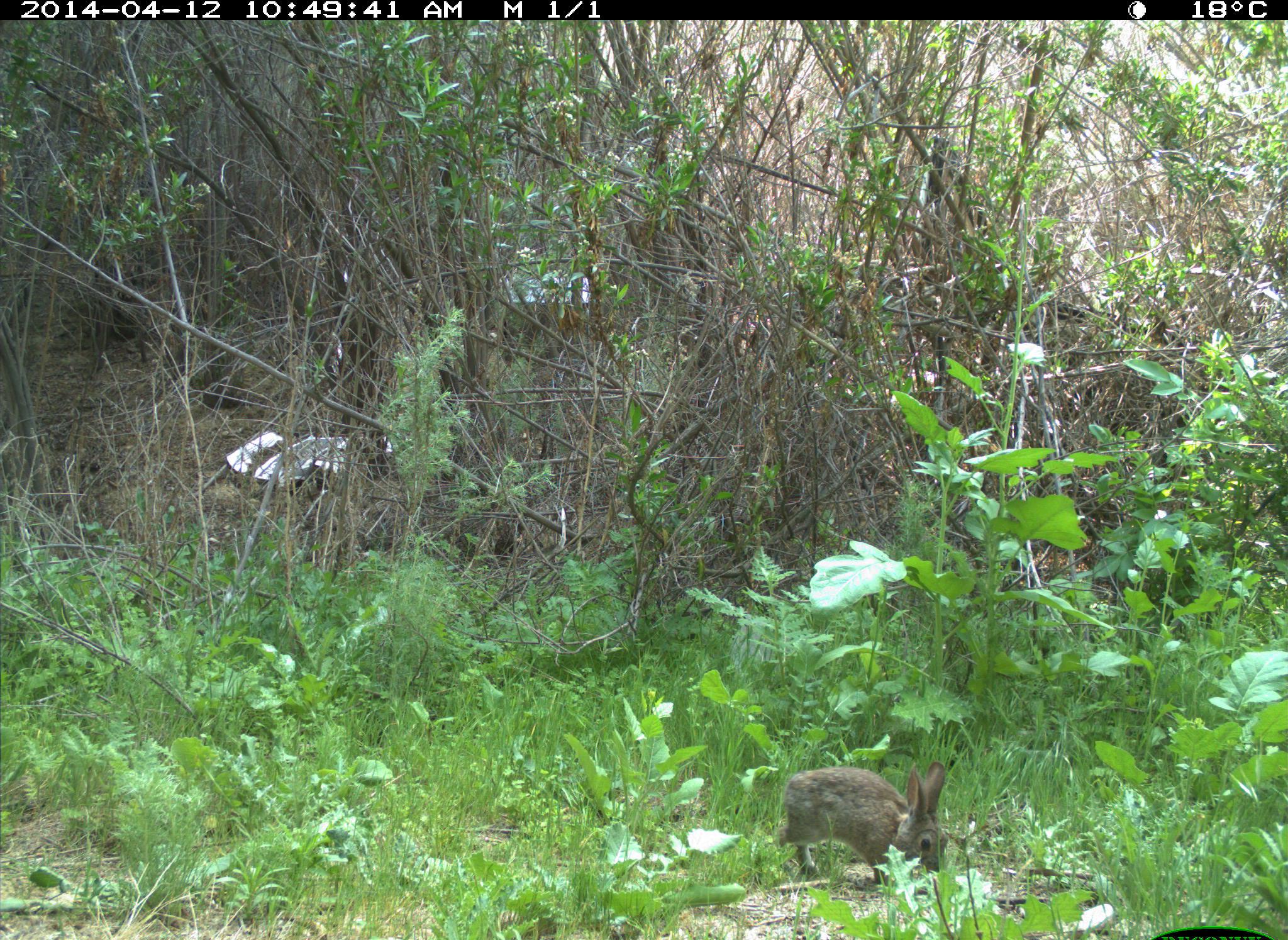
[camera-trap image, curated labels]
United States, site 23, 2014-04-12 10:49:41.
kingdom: Animalia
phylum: Chordata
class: Mammalia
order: Lagomorpha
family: Leporidae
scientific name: Leporidae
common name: rabbits and hares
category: rabbit